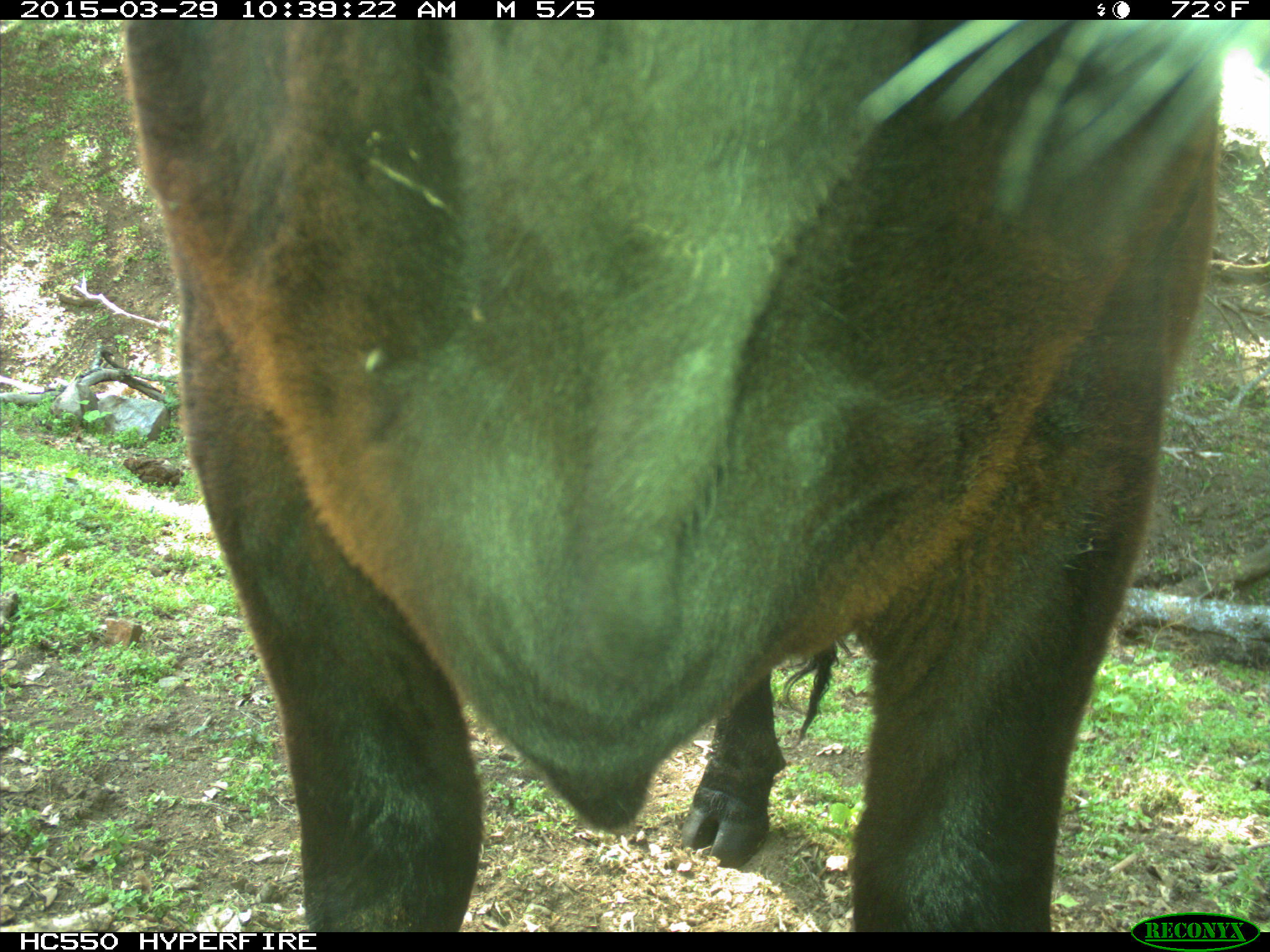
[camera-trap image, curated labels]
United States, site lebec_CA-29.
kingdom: Animalia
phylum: Chordata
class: Mammalia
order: Artiodactyla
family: Bovidae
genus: Bos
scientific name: Bos taurus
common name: domestic cow